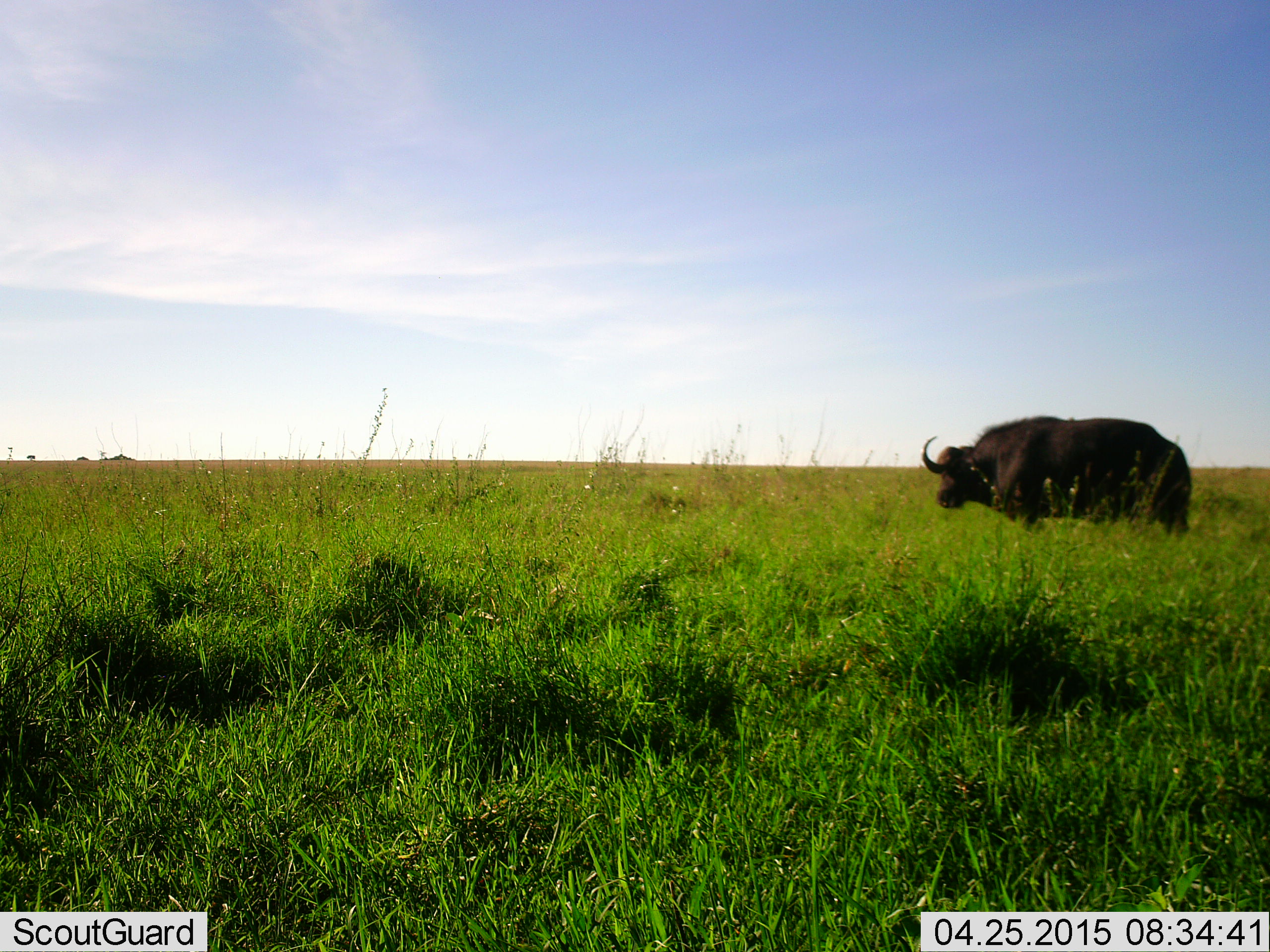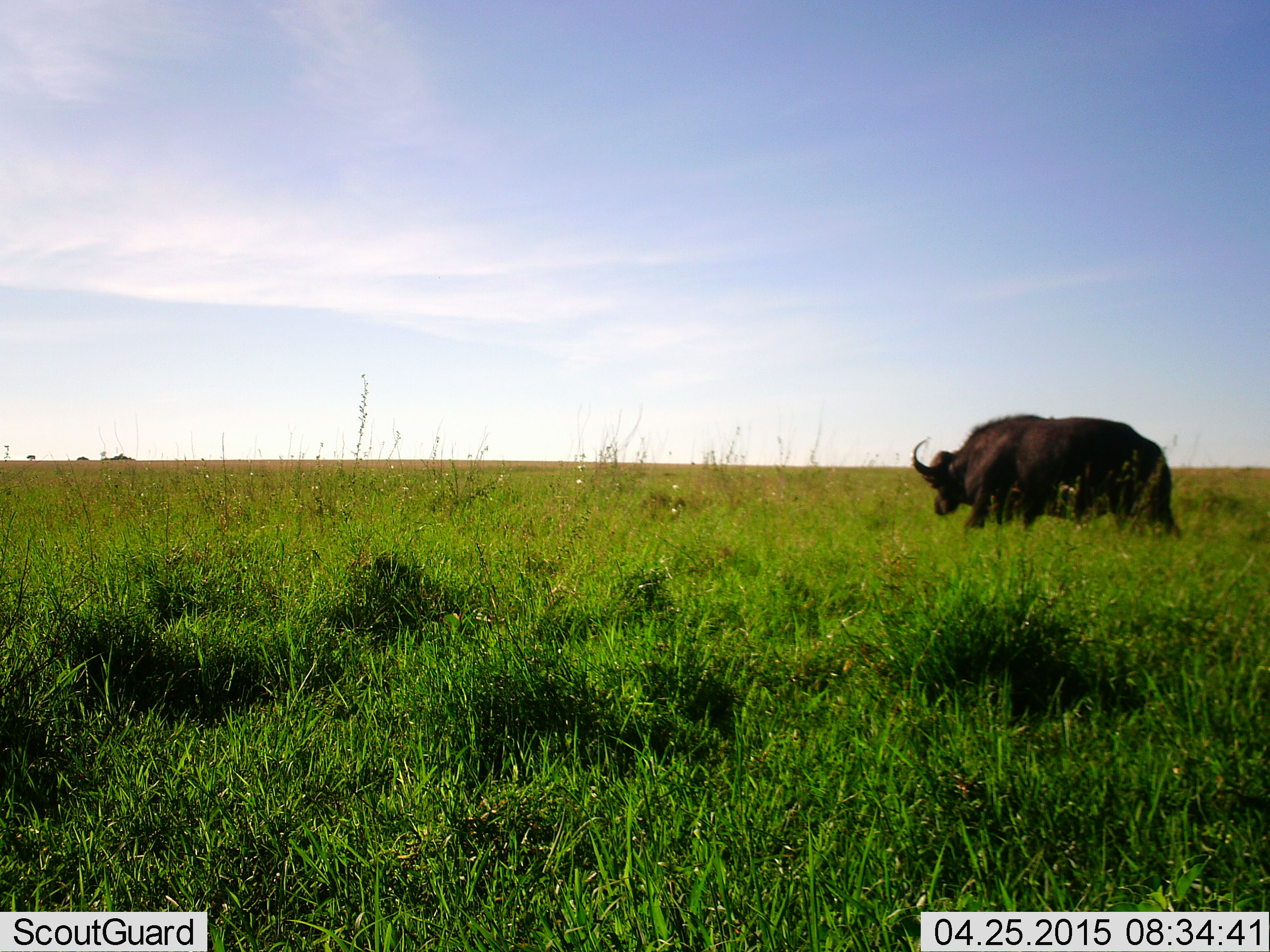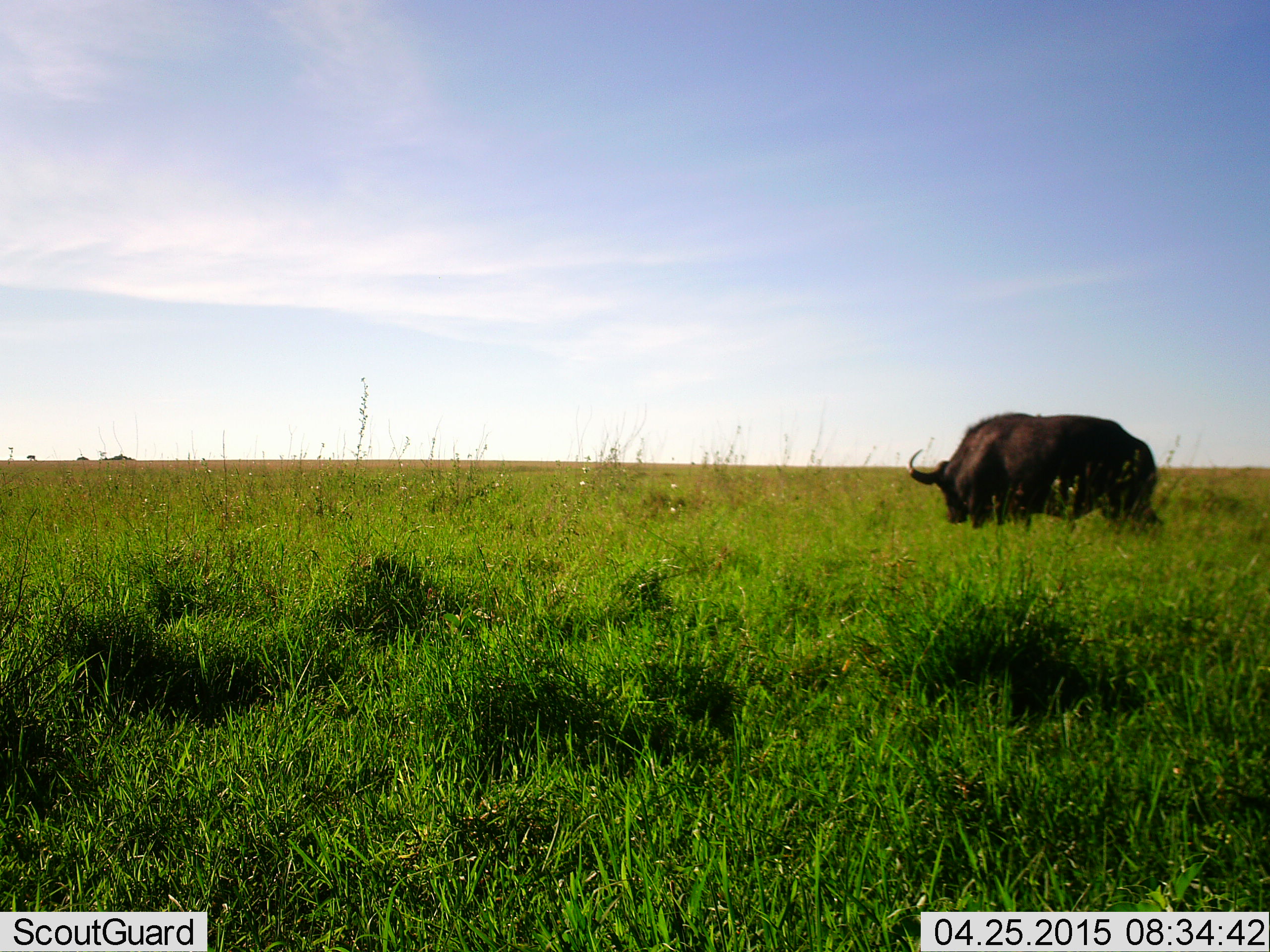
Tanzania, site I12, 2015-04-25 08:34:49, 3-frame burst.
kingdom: Animalia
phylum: Chordata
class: Mammalia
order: Artiodactyla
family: Bovidae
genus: Syncerus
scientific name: Syncerus caffer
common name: cape buffalo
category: buffalo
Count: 1.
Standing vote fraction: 10%.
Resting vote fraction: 0%.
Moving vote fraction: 80%.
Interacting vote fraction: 0%.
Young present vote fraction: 0%.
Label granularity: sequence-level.